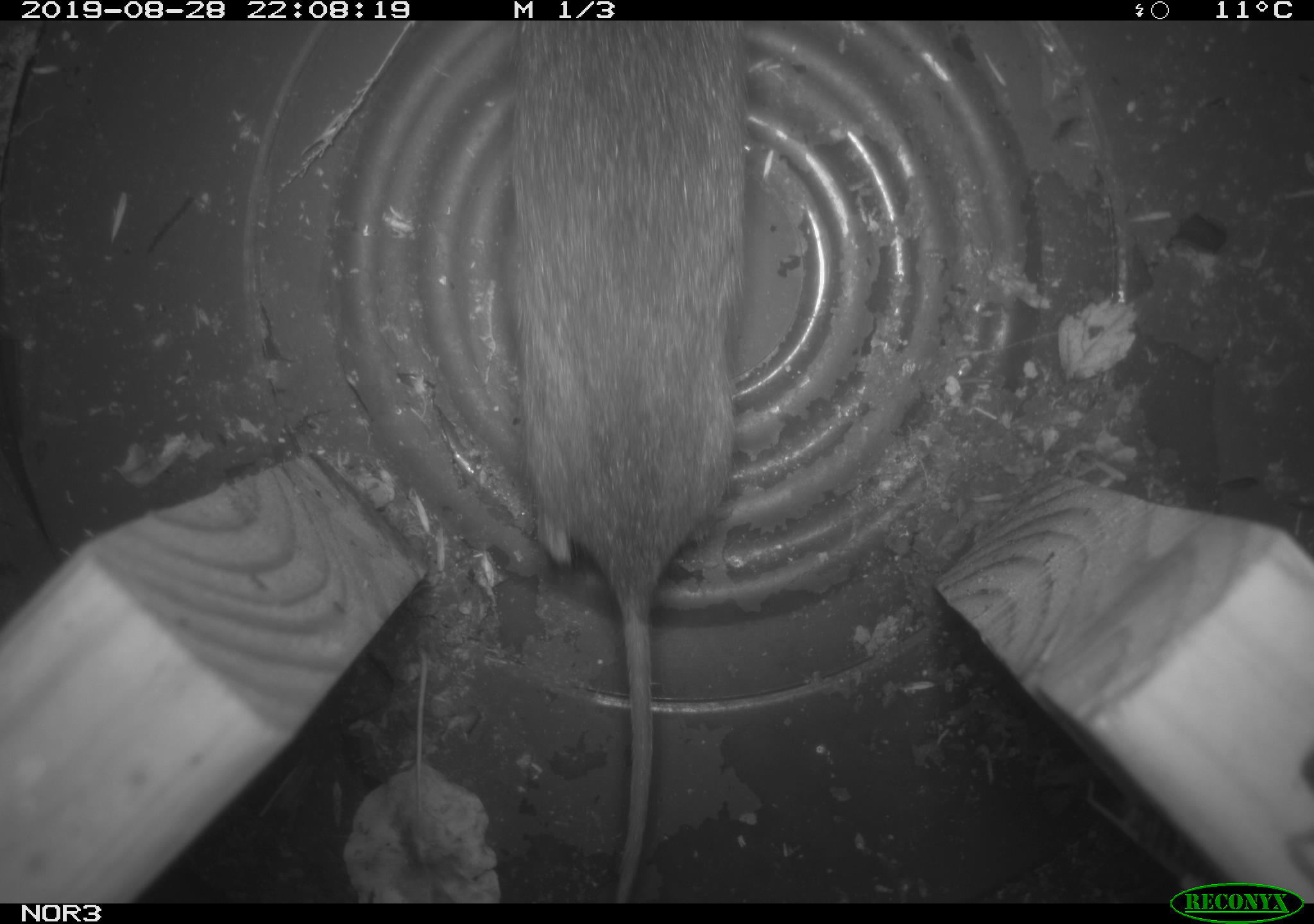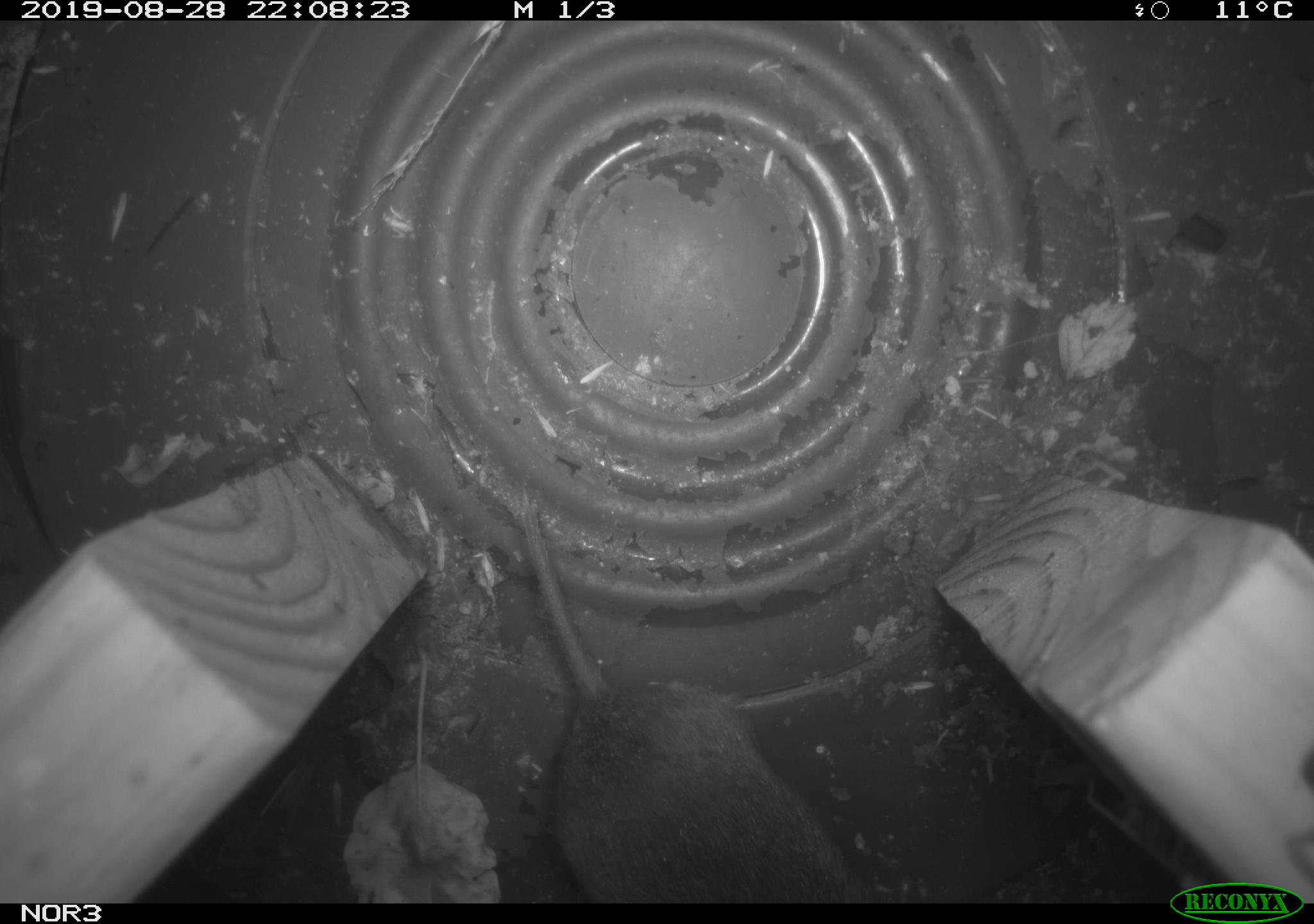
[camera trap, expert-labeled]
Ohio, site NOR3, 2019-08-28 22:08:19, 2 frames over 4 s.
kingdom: Animalia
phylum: Chordata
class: Mammalia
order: Rodentia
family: Cricetidae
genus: Microtus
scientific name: Microtus pennsylvanicus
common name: meadow vole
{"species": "meadow vole (Microtus pennsylvanicus)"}